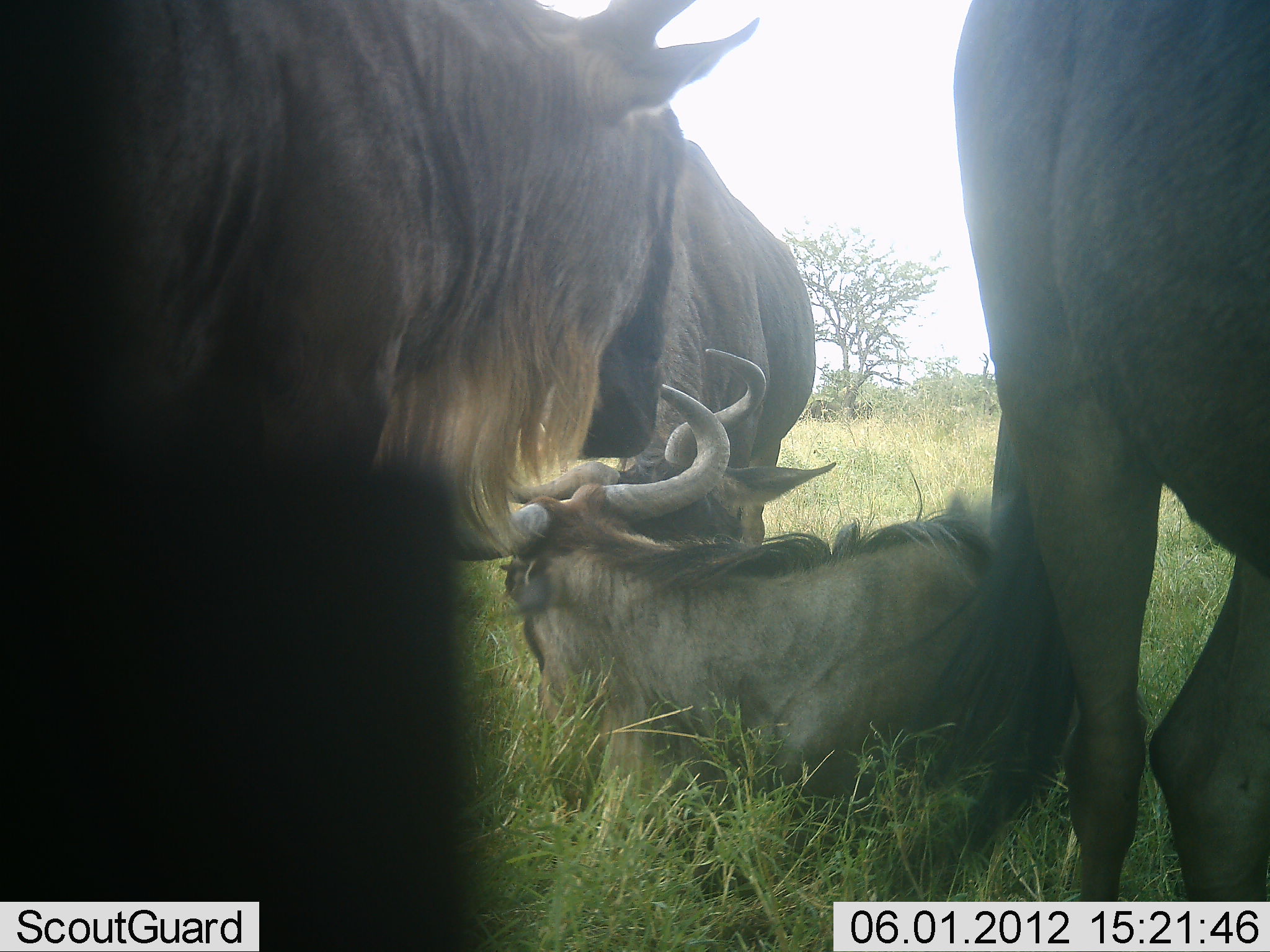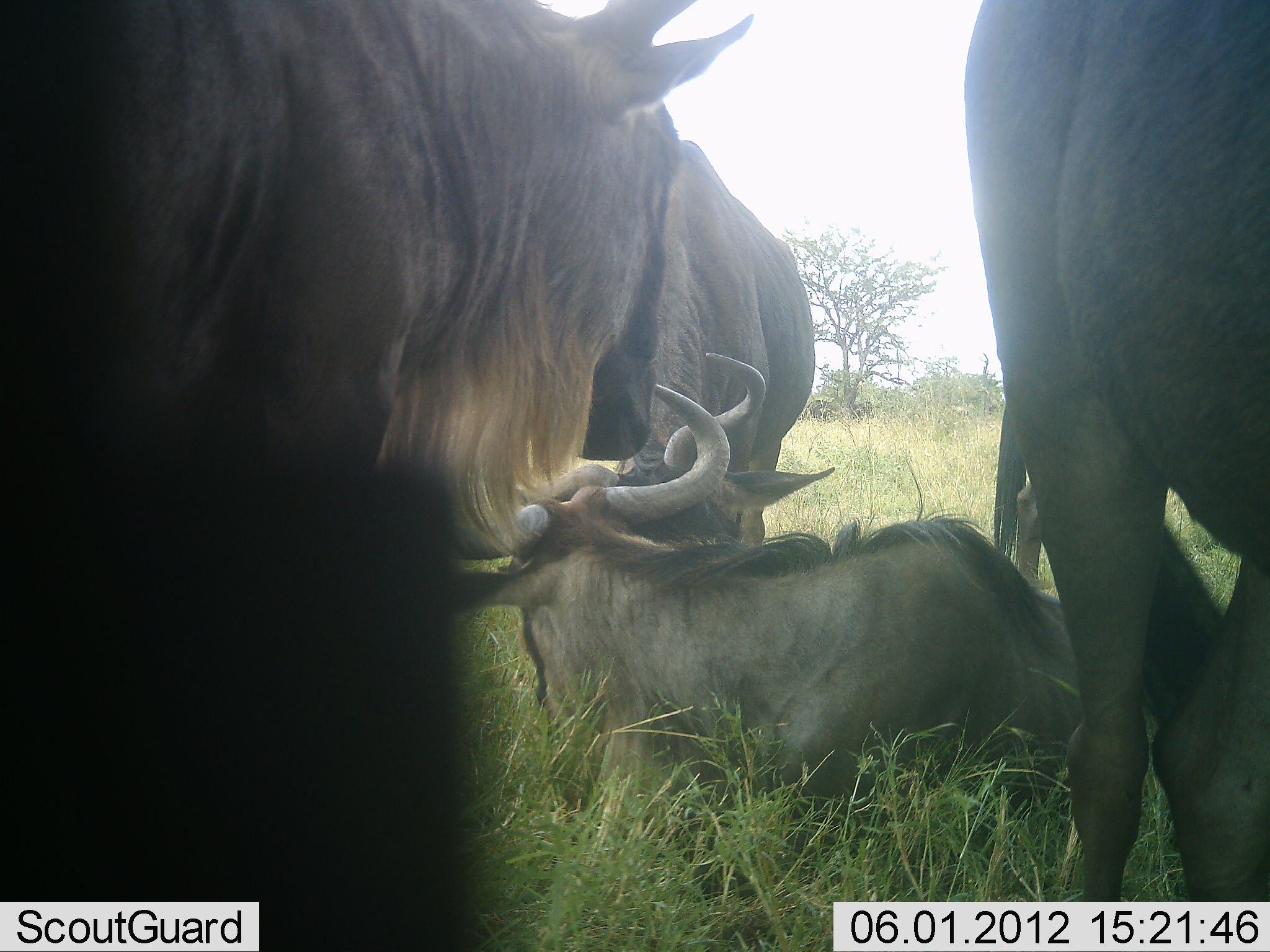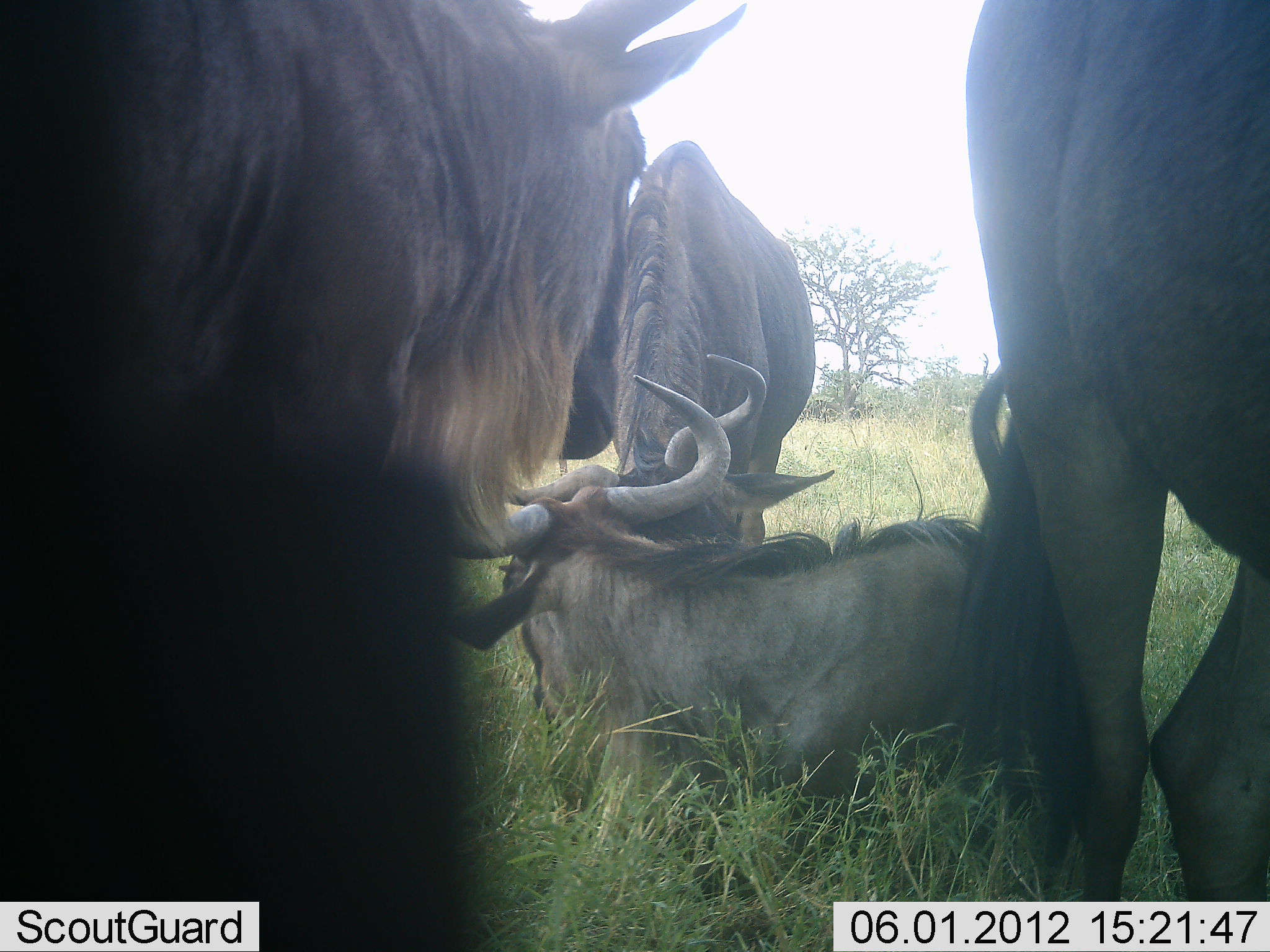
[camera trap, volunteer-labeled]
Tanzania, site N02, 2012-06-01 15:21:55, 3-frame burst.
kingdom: Animalia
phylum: Chordata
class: Mammalia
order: Artiodactyla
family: Bovidae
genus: Connochaetes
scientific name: Connochaetes taurinus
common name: blue wildebeest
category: wildebeest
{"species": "wildebeest (blue wildebeest) (Connochaetes taurinus)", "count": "5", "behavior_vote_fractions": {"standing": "100%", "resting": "100%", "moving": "0%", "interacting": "10%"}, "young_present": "0%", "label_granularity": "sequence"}